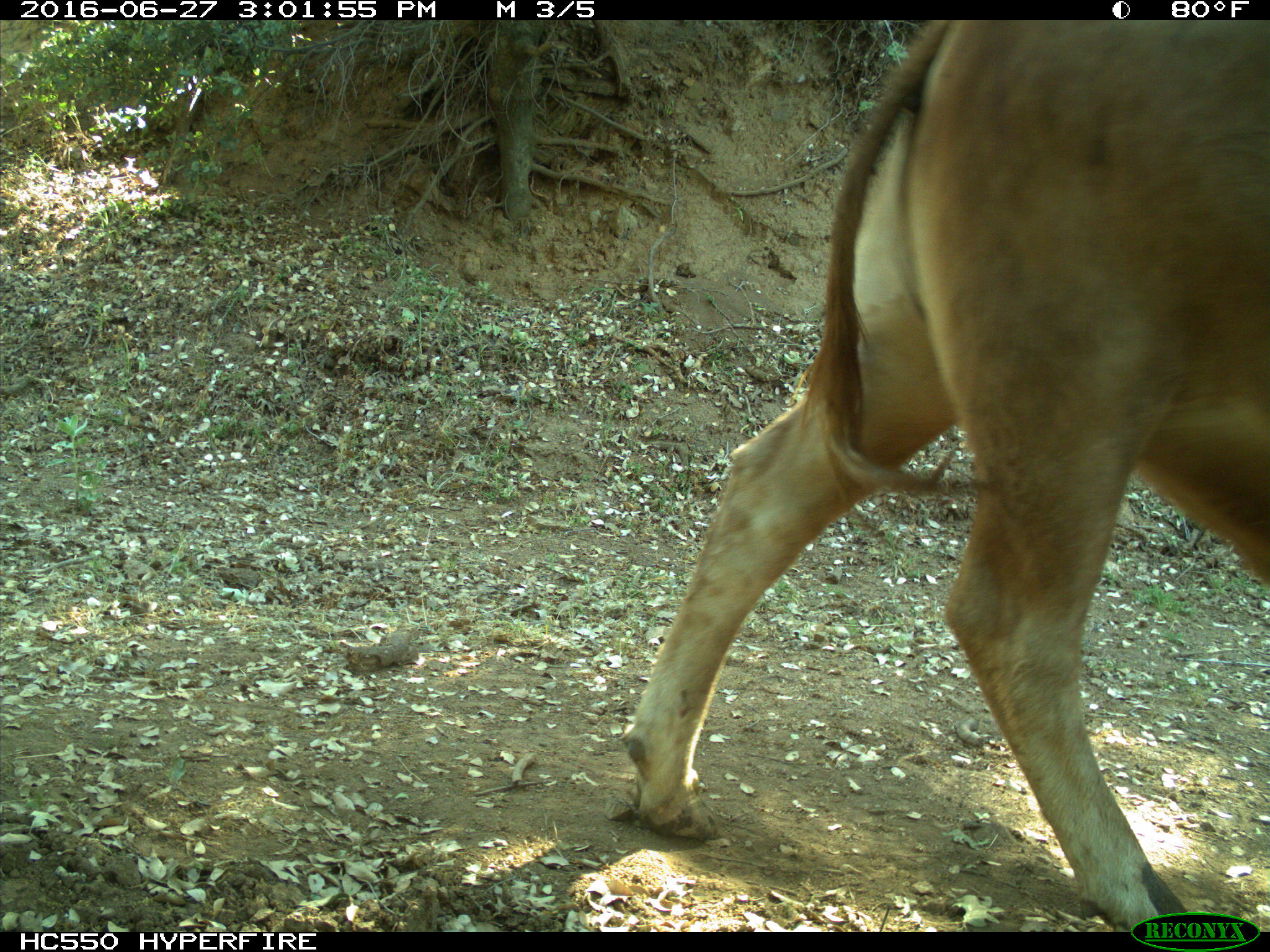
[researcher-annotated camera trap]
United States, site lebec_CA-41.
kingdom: Animalia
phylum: Chordata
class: Mammalia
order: Artiodactyla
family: Bovidae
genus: Bos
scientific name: Bos taurus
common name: domestic cow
Bos taurus (domestic cow).